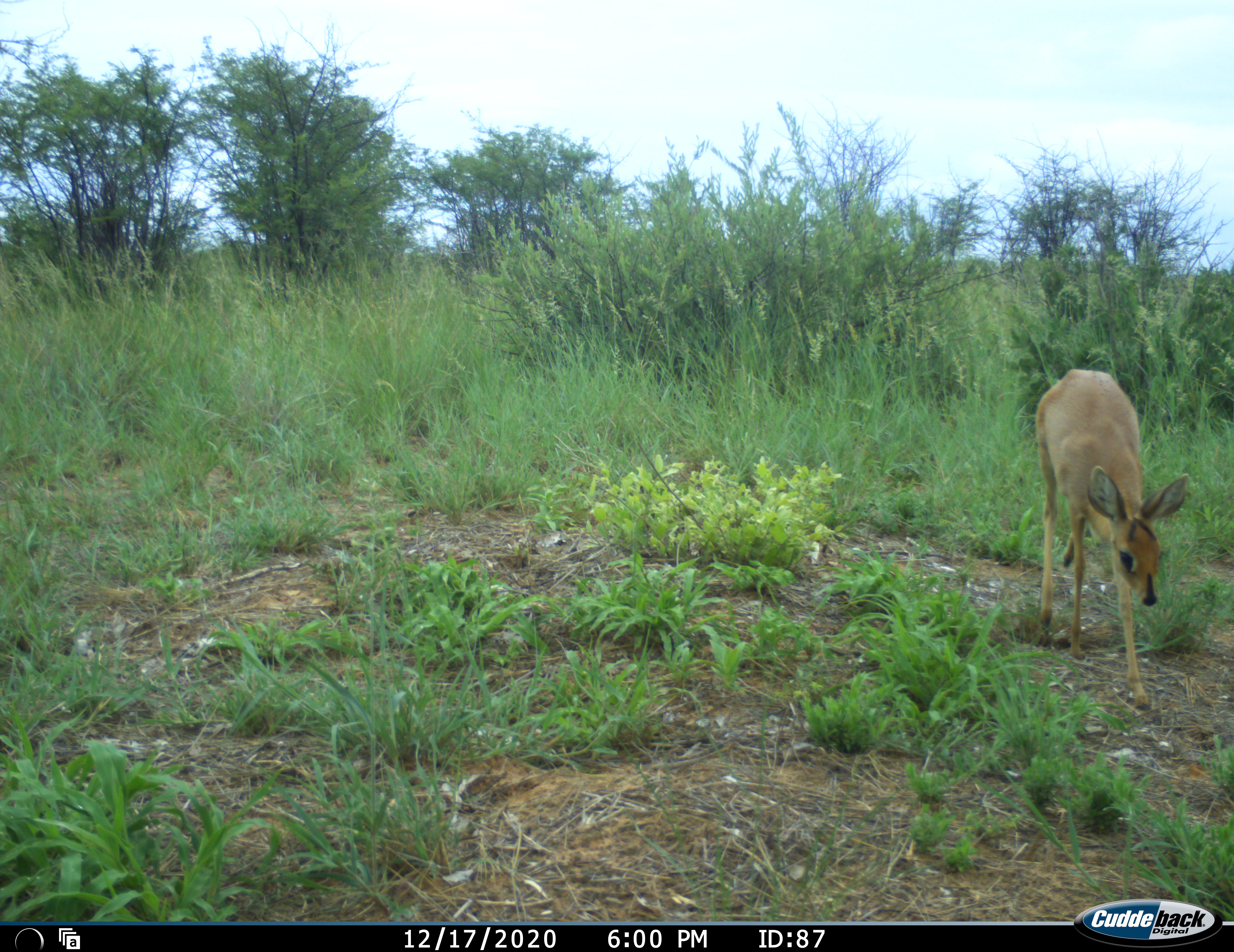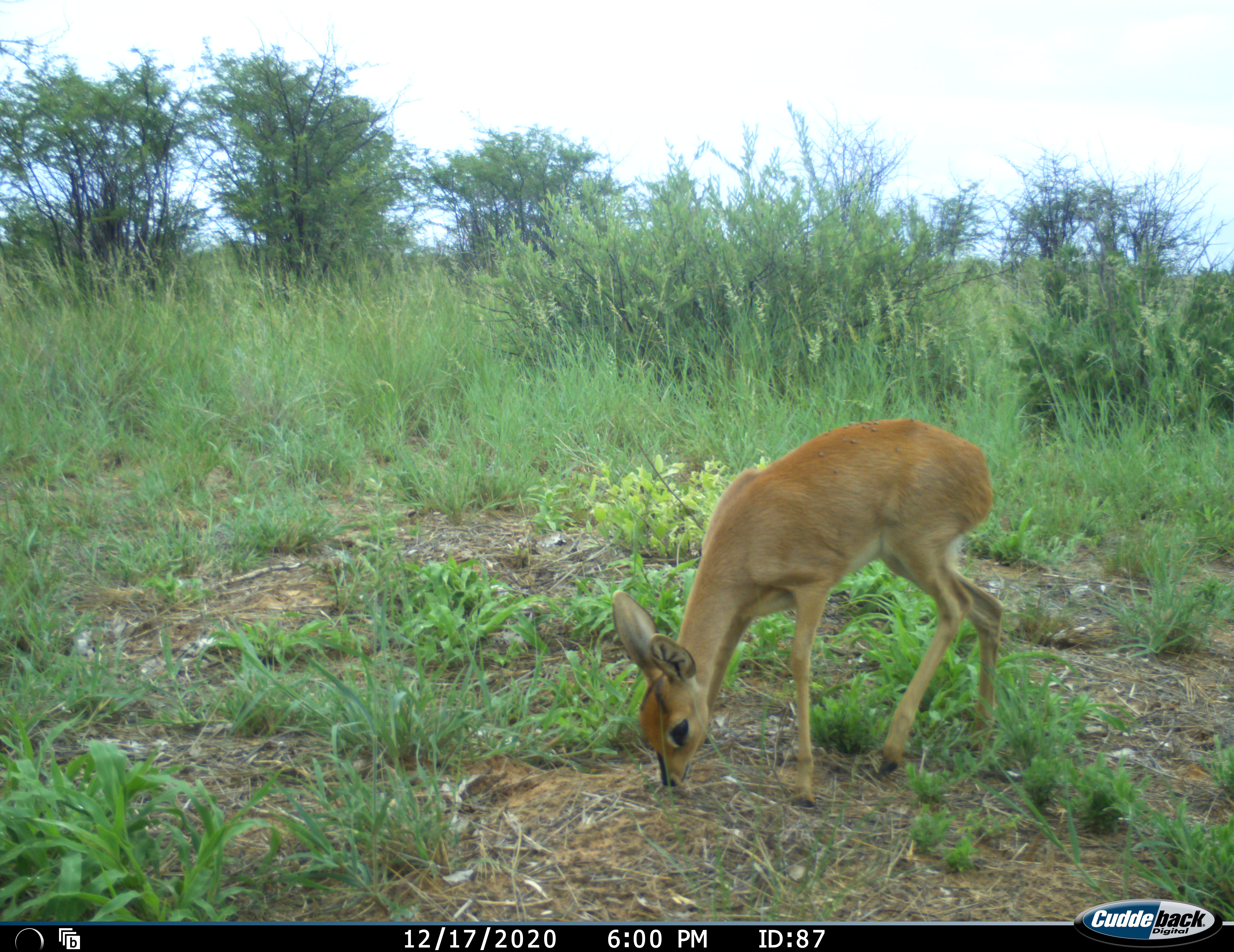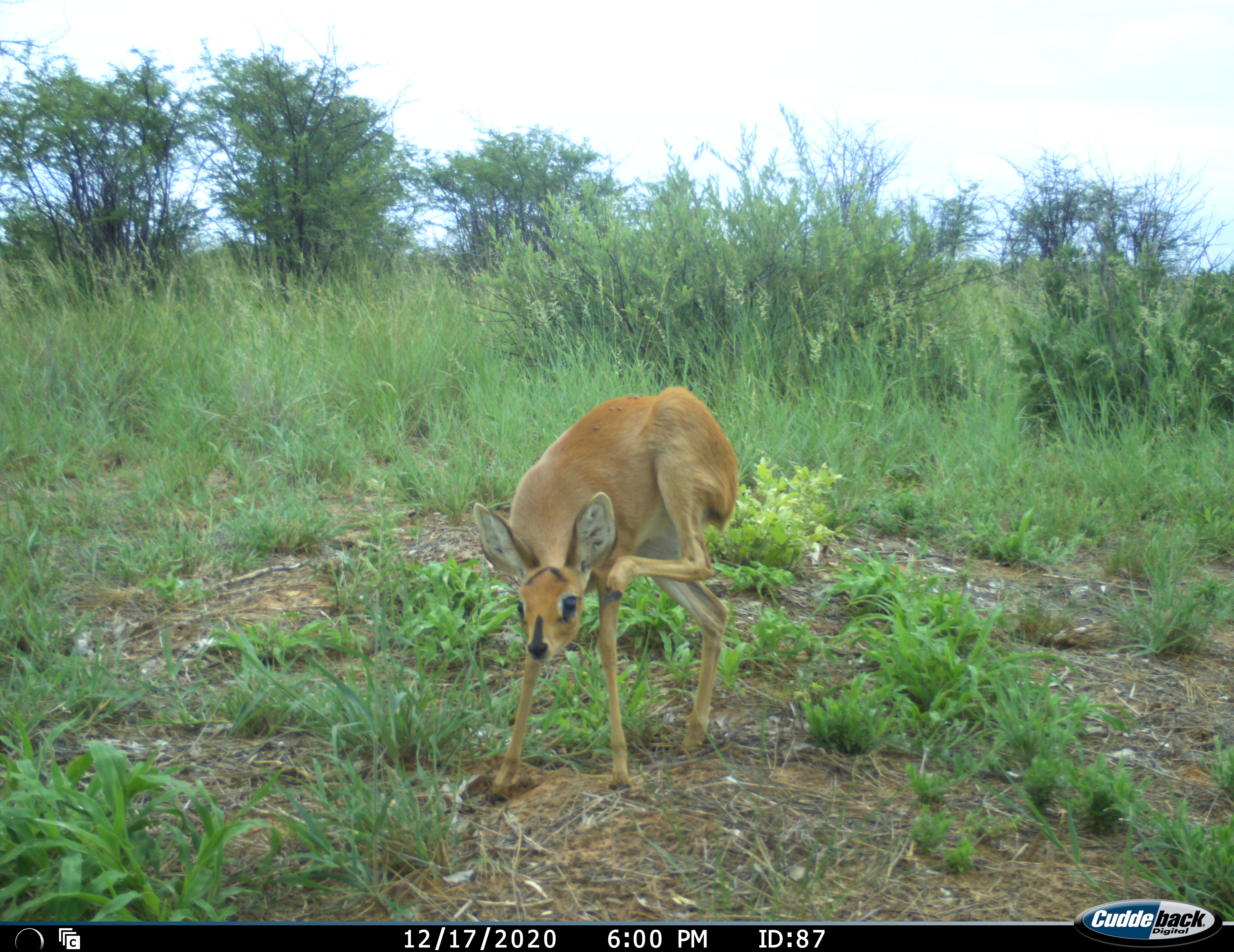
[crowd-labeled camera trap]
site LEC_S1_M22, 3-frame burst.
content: unidentified animal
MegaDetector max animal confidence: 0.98